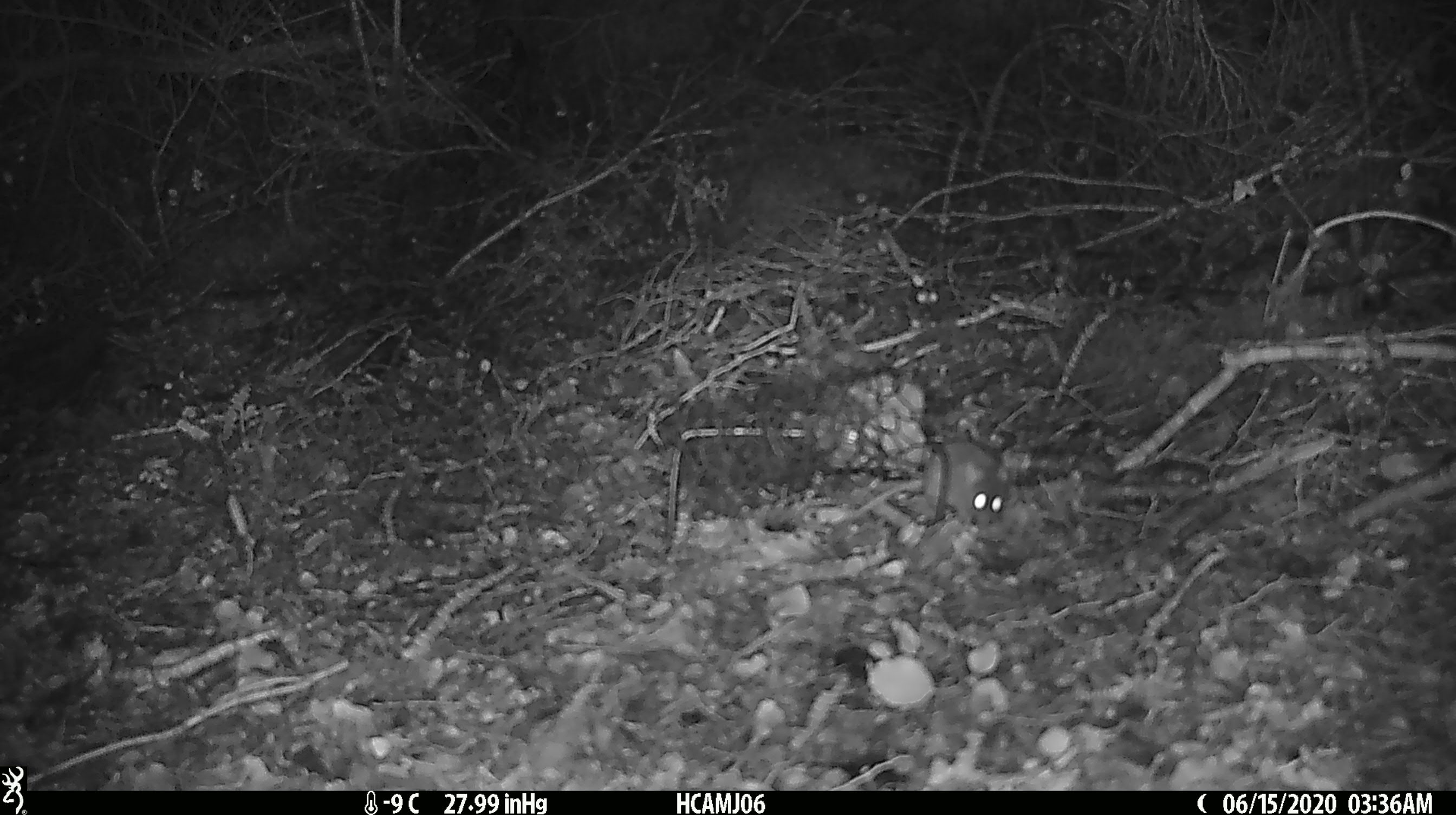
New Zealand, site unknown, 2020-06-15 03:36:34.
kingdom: Animalia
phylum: Chordata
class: Mammalia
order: Rodentia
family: Muridae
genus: Mus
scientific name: Mus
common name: mouse